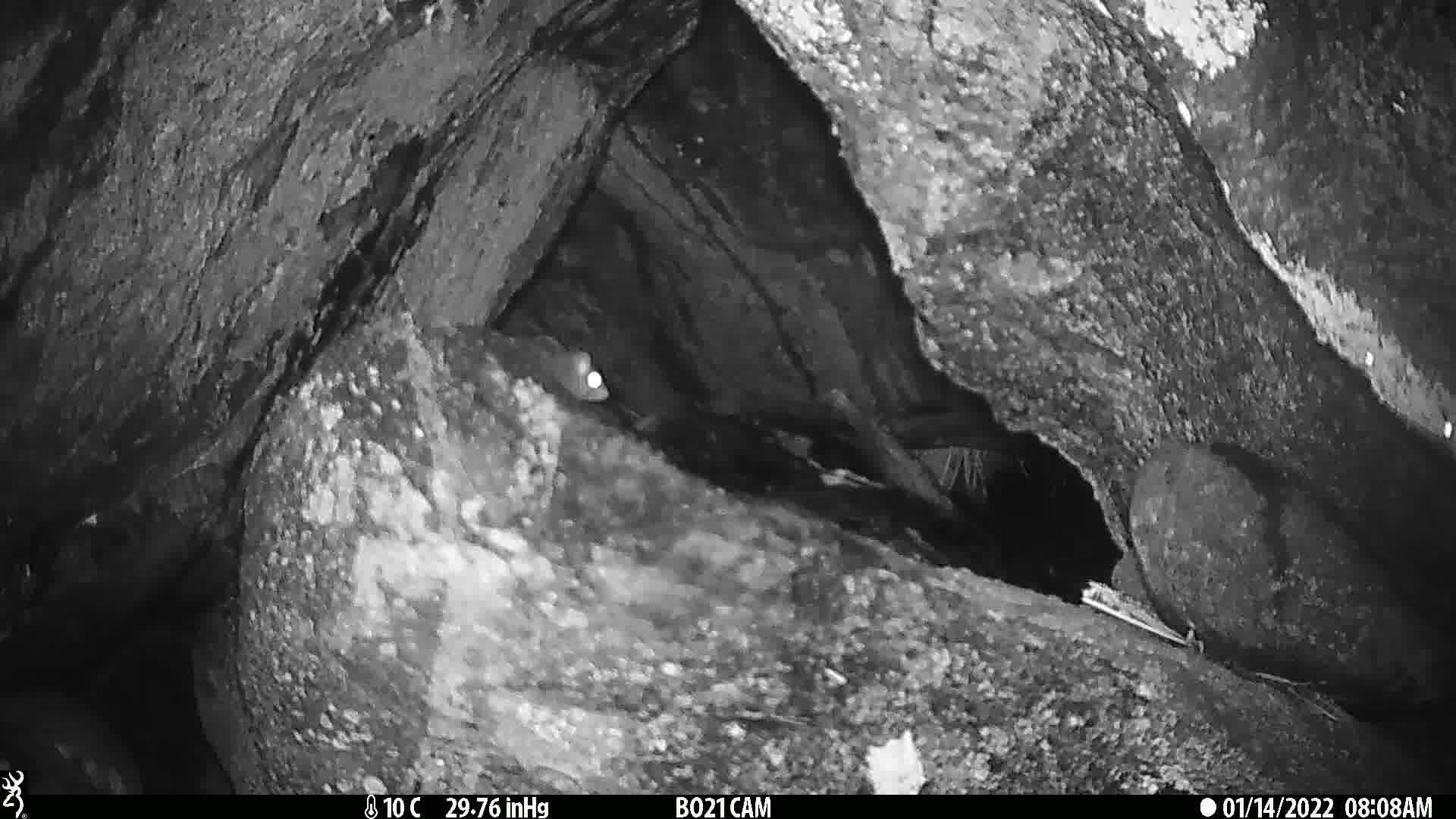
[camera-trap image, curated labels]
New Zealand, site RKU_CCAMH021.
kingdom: Animalia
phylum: Chordata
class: Mammalia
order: Rodentia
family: Muridae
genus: Rattus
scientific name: Rattus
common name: rat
Rat (Rattus).